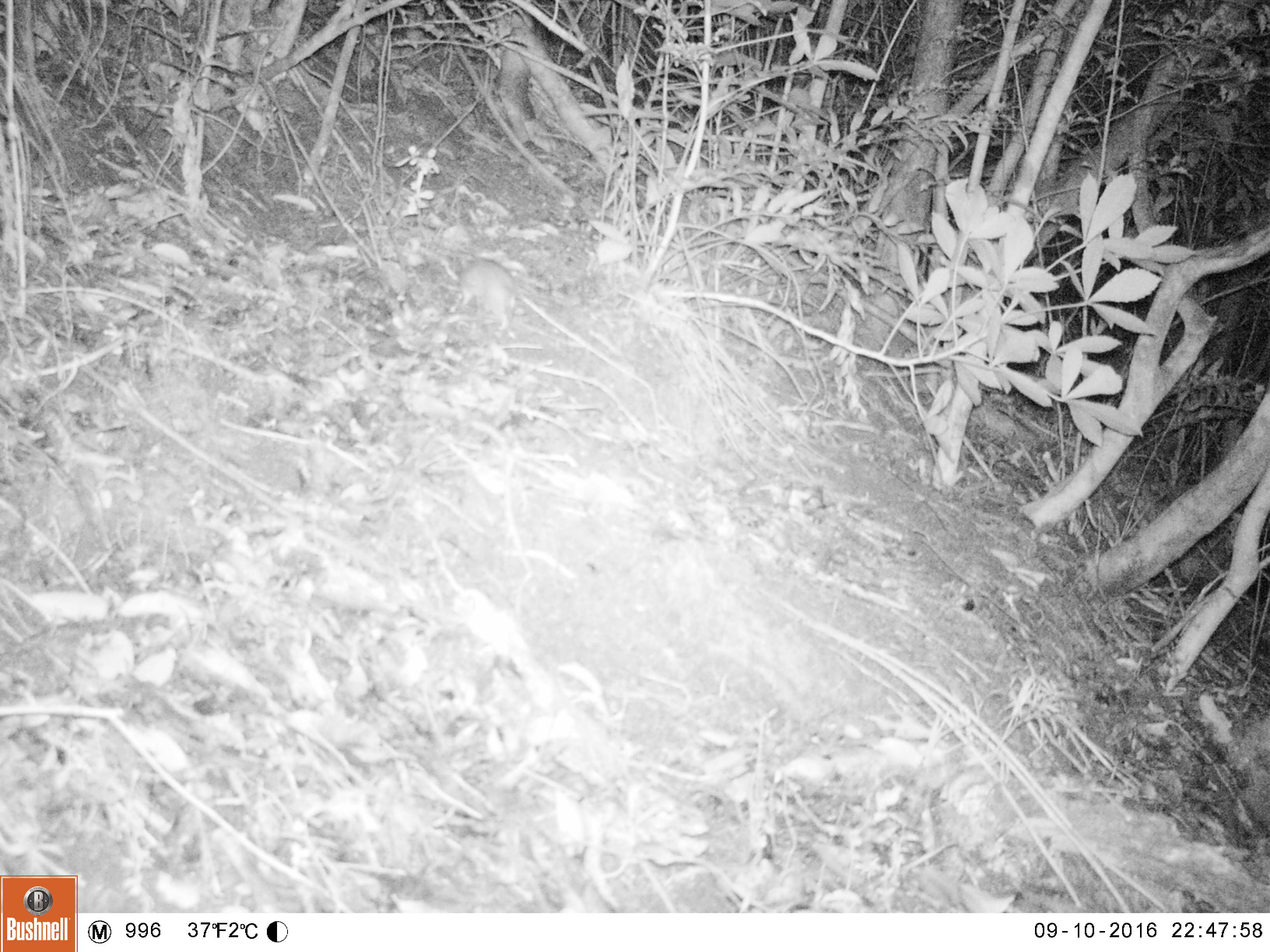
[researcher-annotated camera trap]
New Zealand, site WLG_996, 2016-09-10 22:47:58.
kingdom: Animalia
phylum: Chordata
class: Mammalia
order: Rodentia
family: Muridae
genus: Rattus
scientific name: Rattus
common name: rat